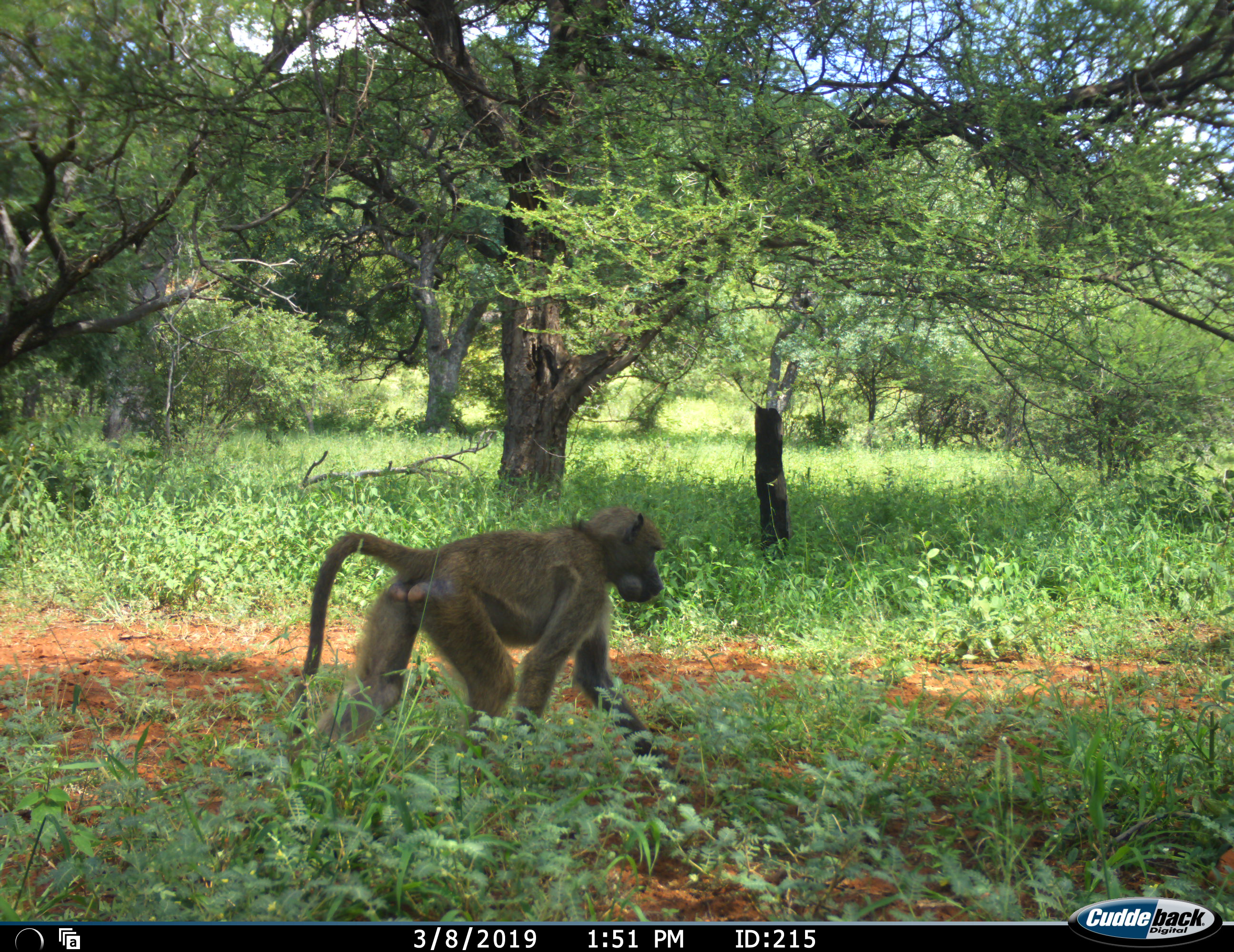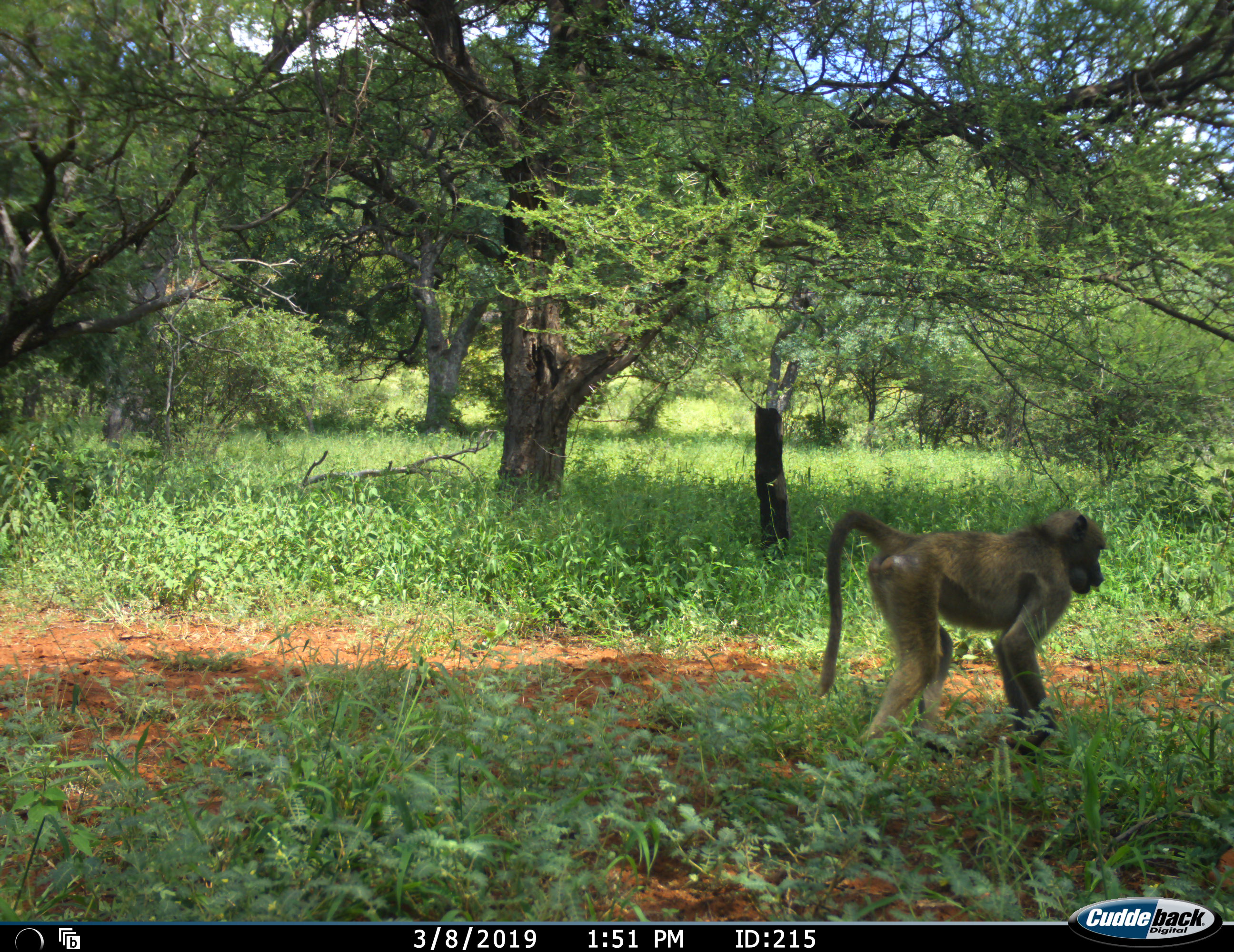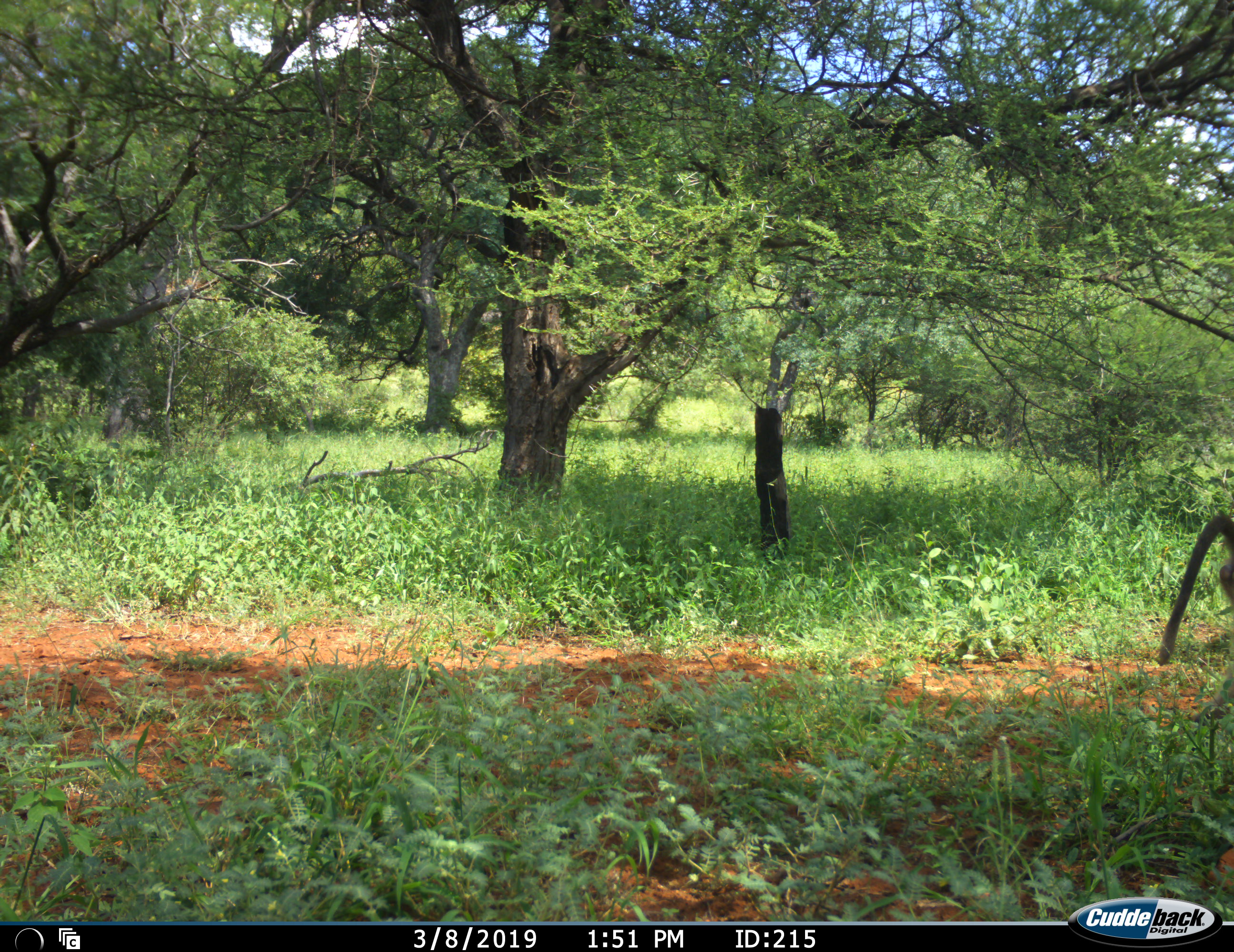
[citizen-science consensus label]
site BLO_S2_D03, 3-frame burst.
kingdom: Animalia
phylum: Chordata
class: Mammalia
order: Primates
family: Cercopithecidae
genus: Papio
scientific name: Papio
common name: baboon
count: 1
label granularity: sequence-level